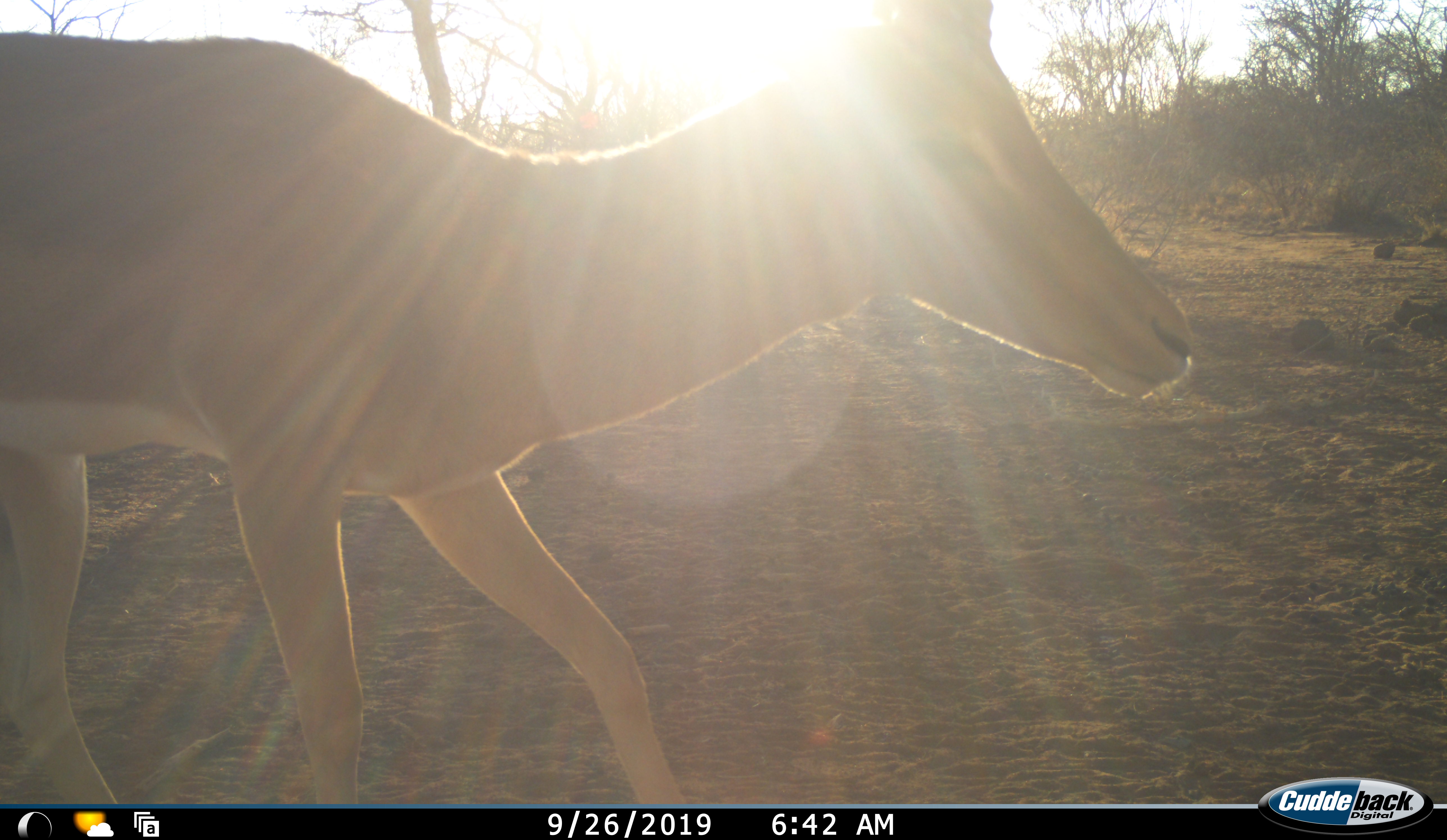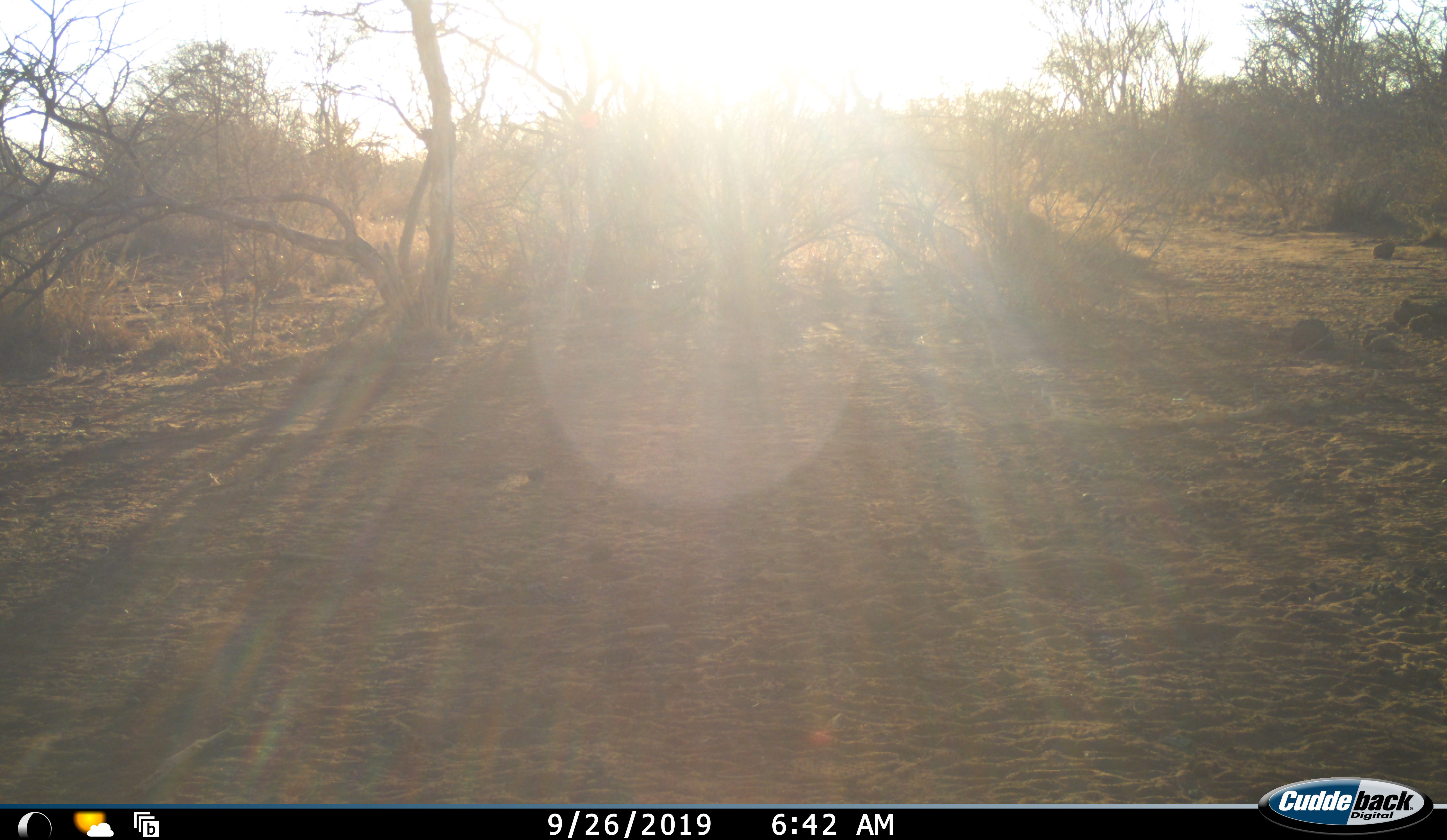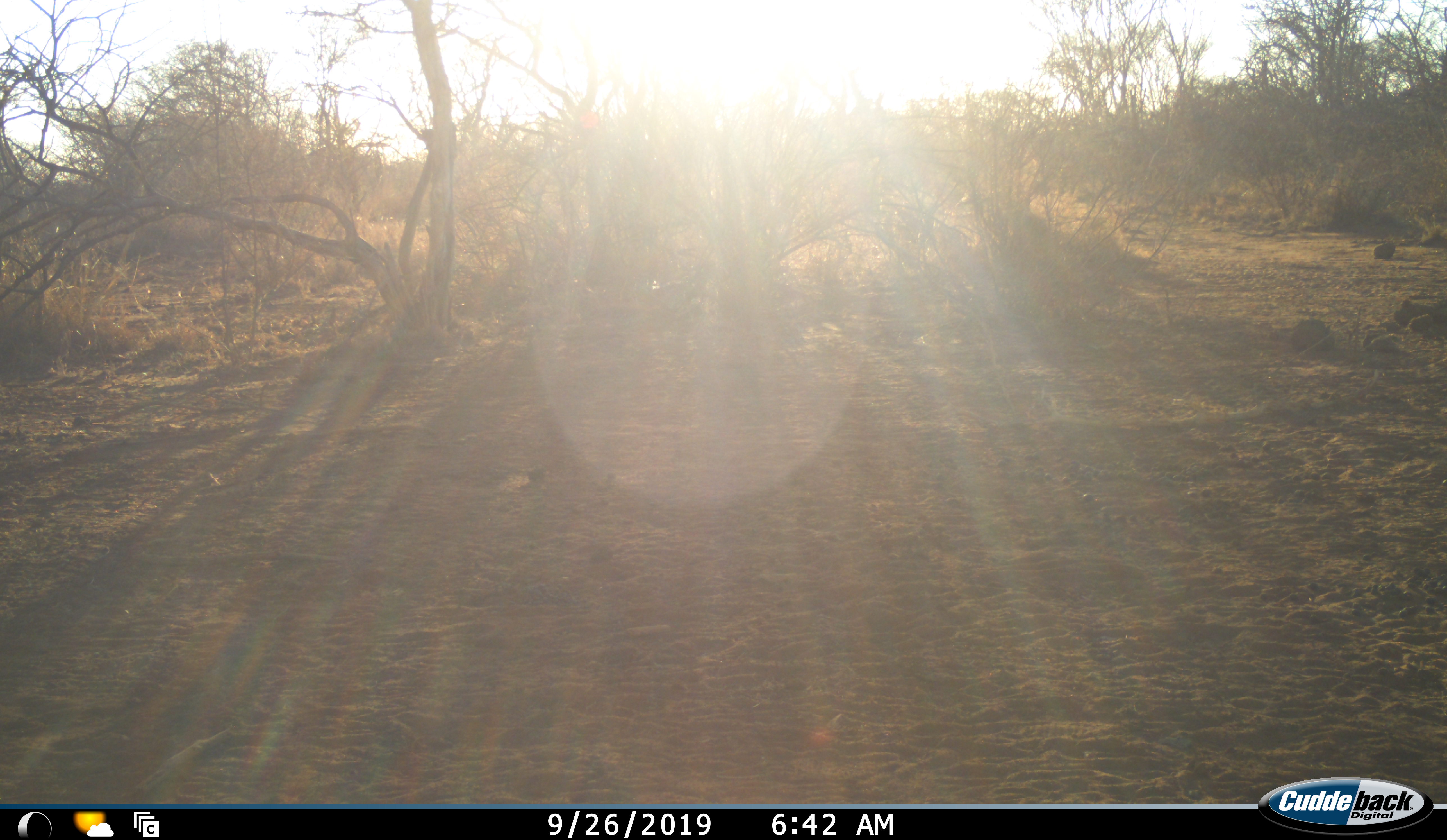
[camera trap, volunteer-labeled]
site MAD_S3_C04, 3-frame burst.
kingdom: Animalia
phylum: Chordata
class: Mammalia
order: Artiodactyla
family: Bovidae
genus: Aepyceros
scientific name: Aepyceros melampus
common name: impala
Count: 1.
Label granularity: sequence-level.